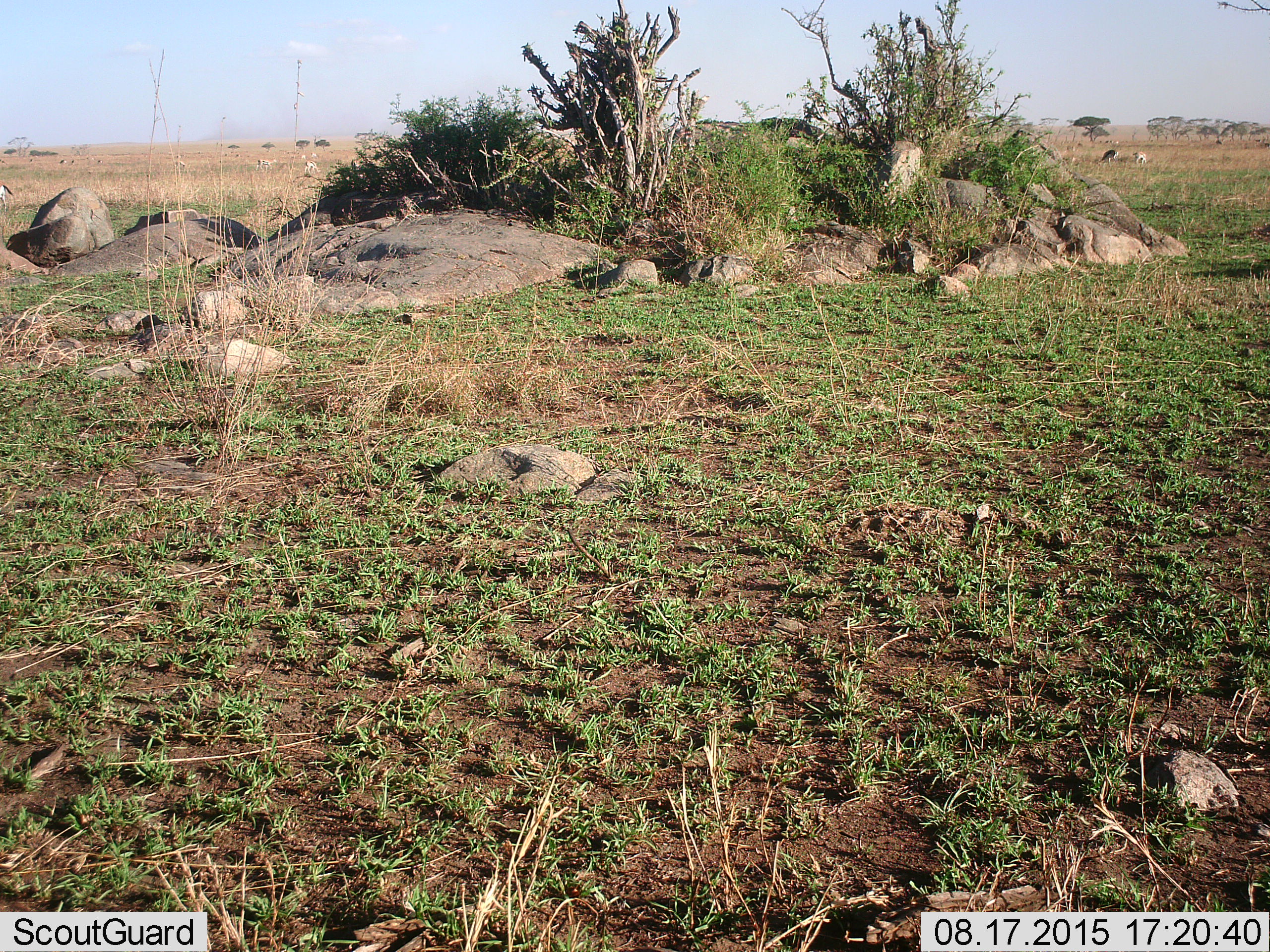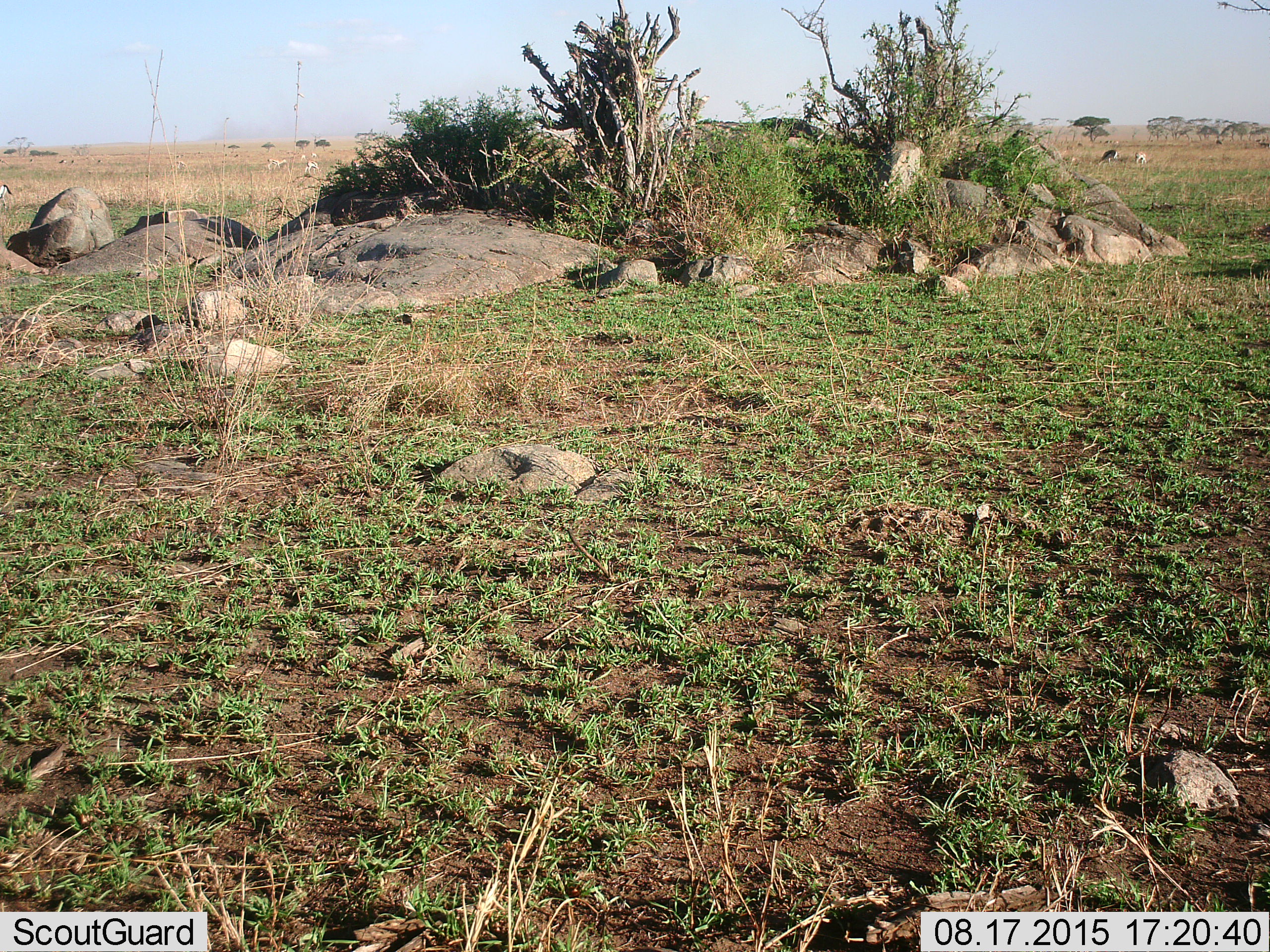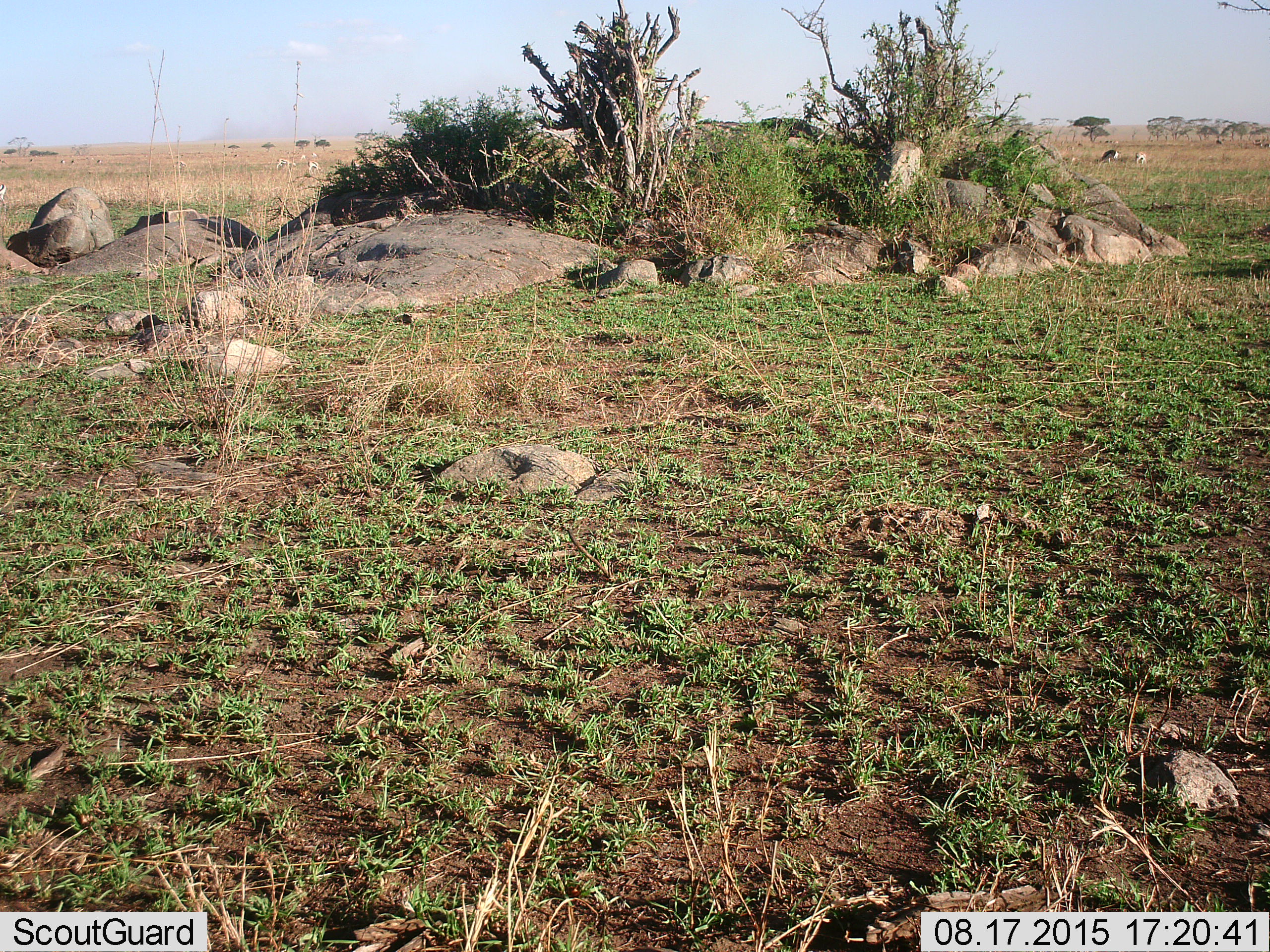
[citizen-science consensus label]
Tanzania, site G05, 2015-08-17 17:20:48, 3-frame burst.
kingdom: Animalia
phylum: Chordata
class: Mammalia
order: Artiodactyla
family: Bovidae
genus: Eudorcas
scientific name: Eudorcas thomsonii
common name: thomson's gazelle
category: gazellethomsons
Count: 11-50.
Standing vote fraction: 50%.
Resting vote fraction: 0%.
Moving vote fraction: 60%.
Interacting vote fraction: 0%.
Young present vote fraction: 0%.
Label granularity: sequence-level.